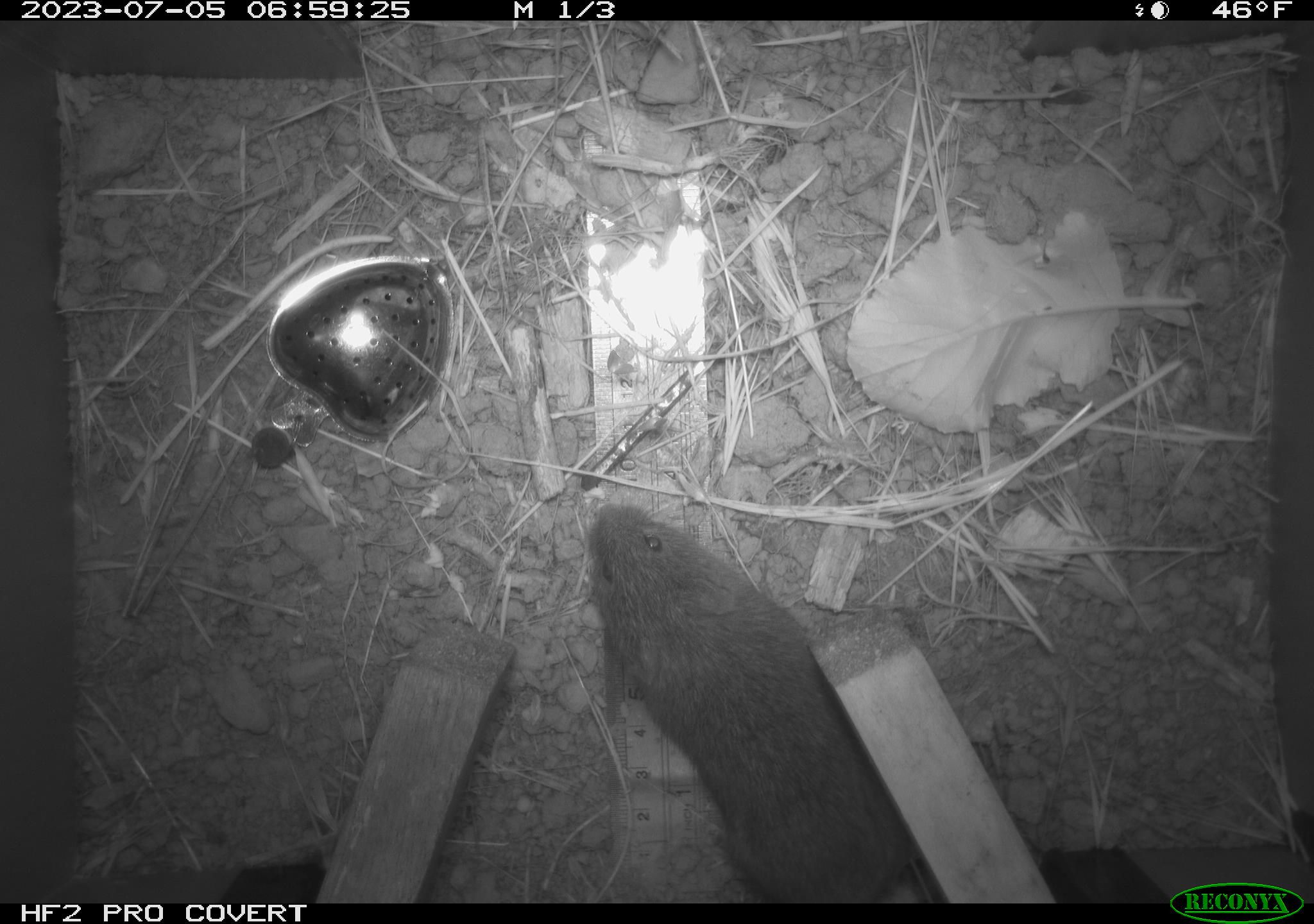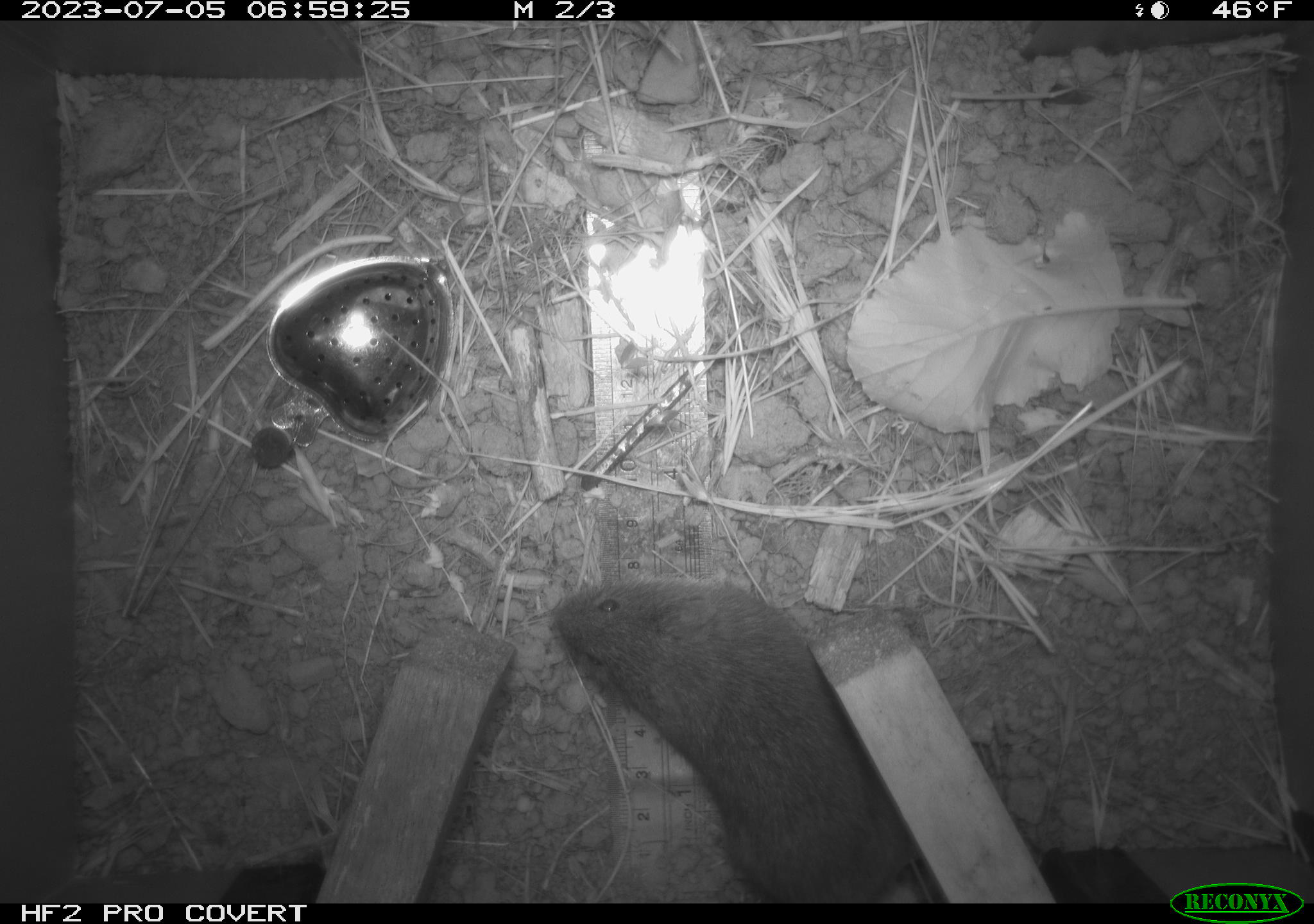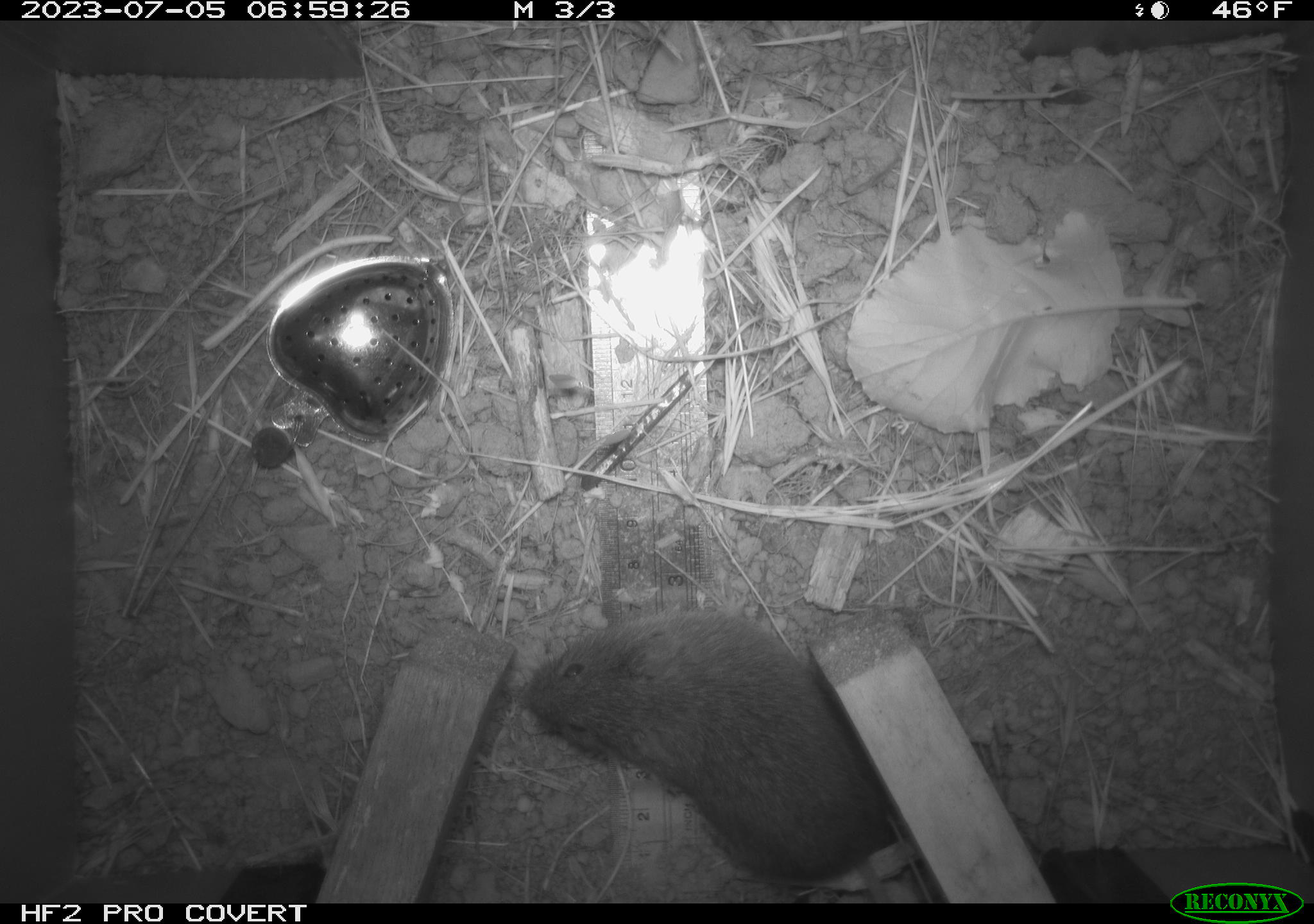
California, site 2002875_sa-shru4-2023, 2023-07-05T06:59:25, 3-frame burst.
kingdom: Animalia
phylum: Chordata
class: Mammalia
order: Rodentia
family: Cricetidae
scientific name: Arvicolinae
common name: voles, lemmings, and muskrats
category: arvicolinae subfamily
Arvicolinae subfamily (voles, lemmings, and muskrats) (Arvicolinae).